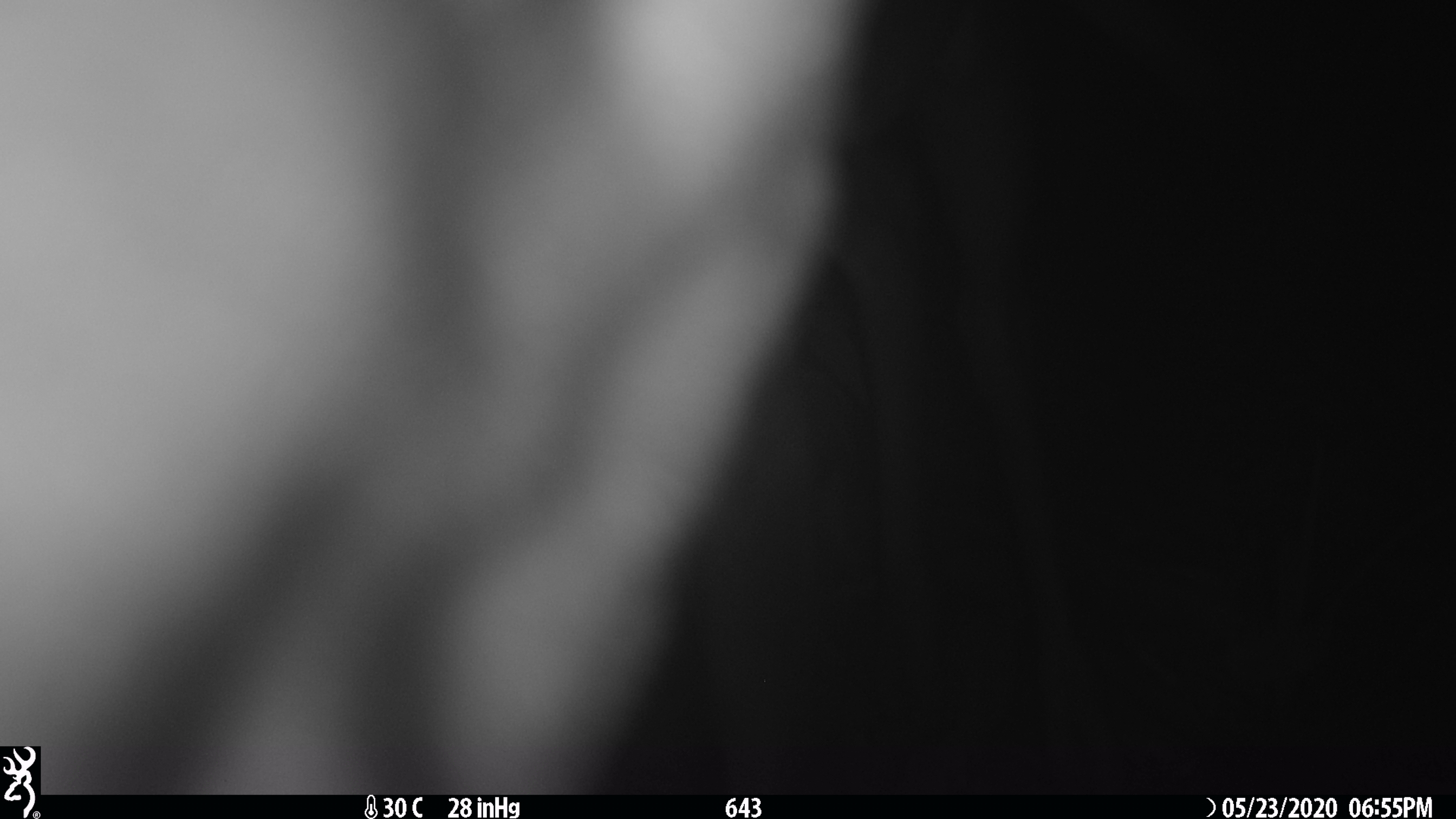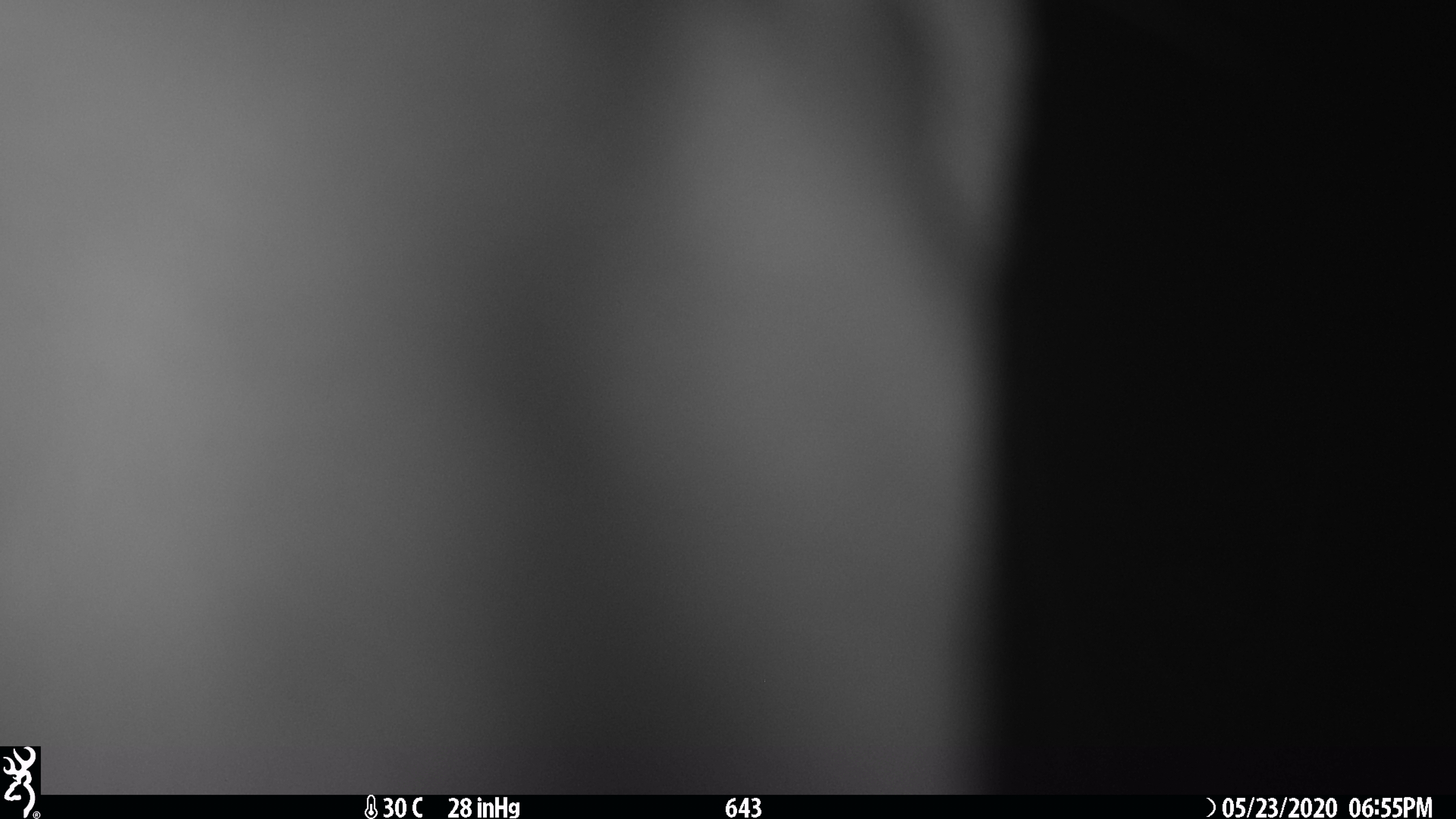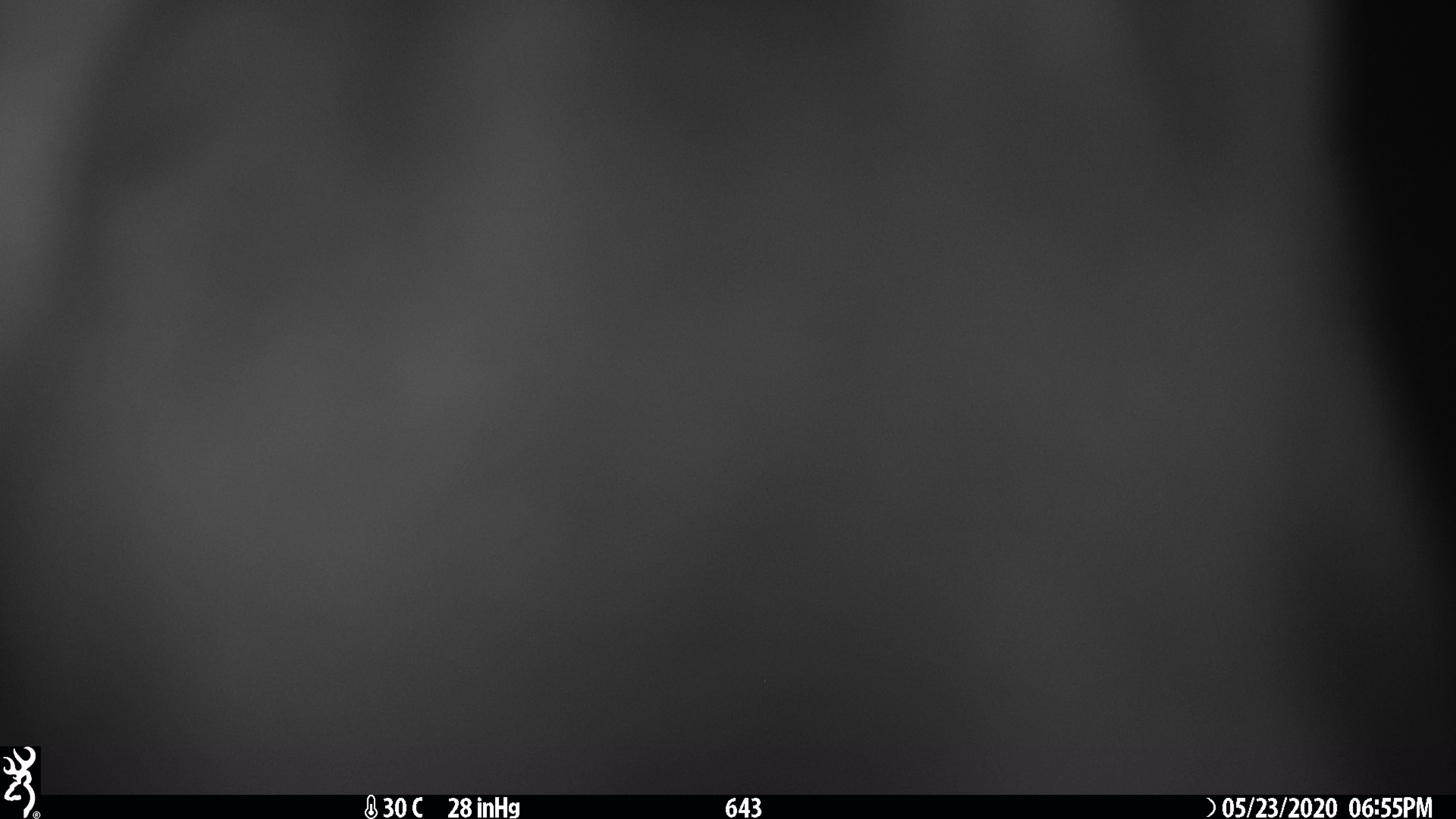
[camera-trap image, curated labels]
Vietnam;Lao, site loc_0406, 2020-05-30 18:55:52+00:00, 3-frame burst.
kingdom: Animalia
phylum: Chordata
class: Mammalia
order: Artiodactyla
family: Cervidae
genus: Muntiacus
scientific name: Muntiacus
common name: muntjacs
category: unidentified muntjac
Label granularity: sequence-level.